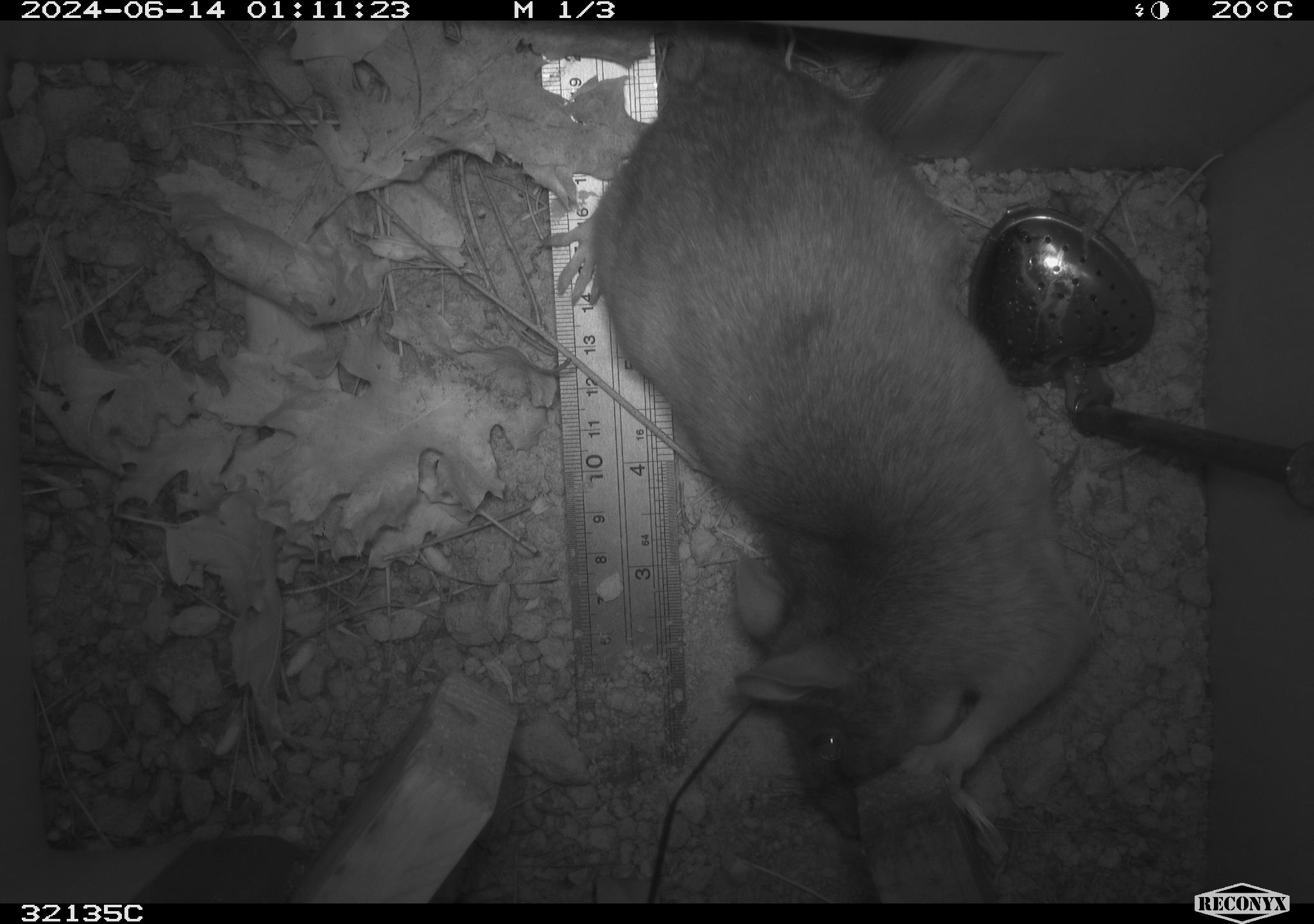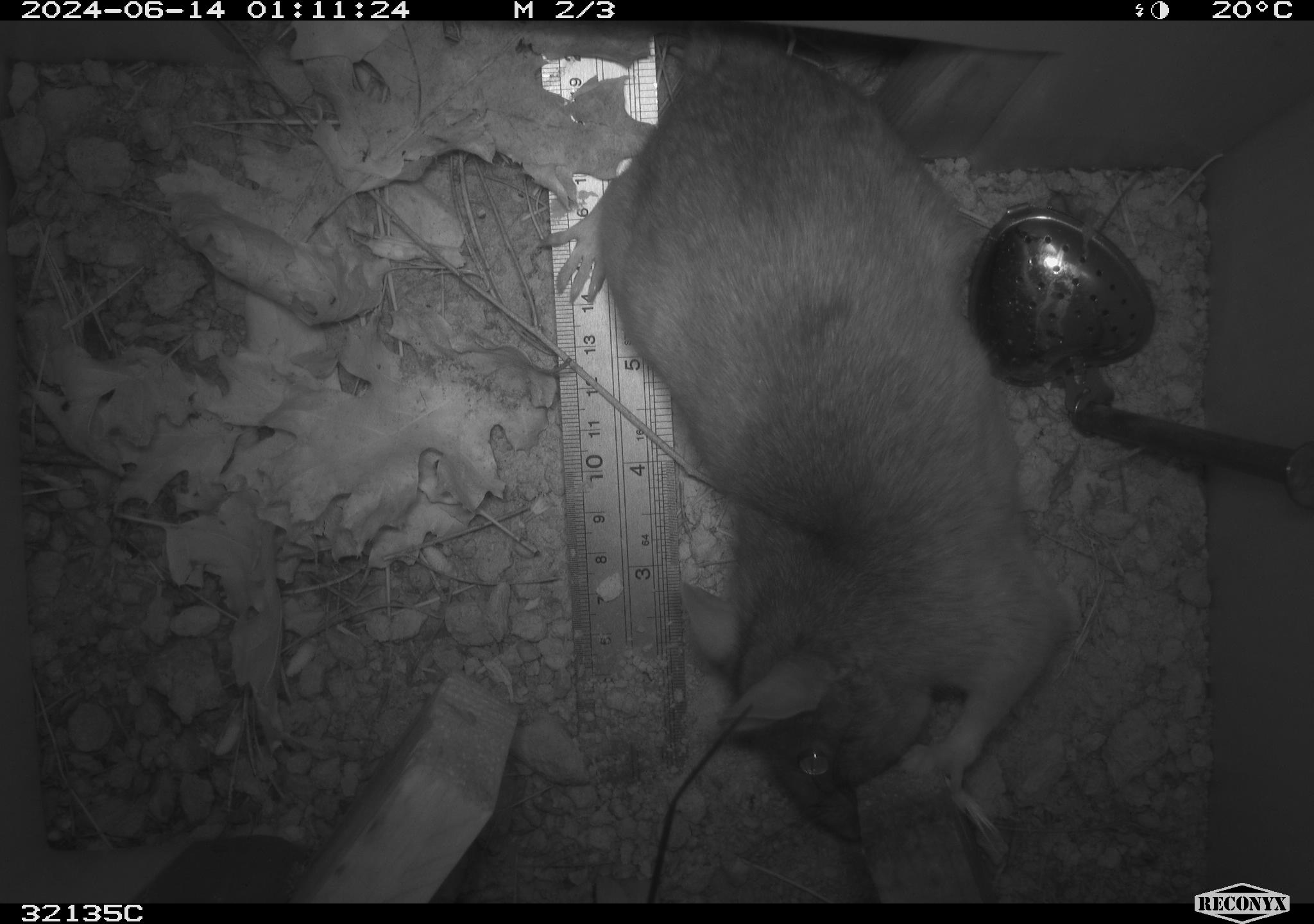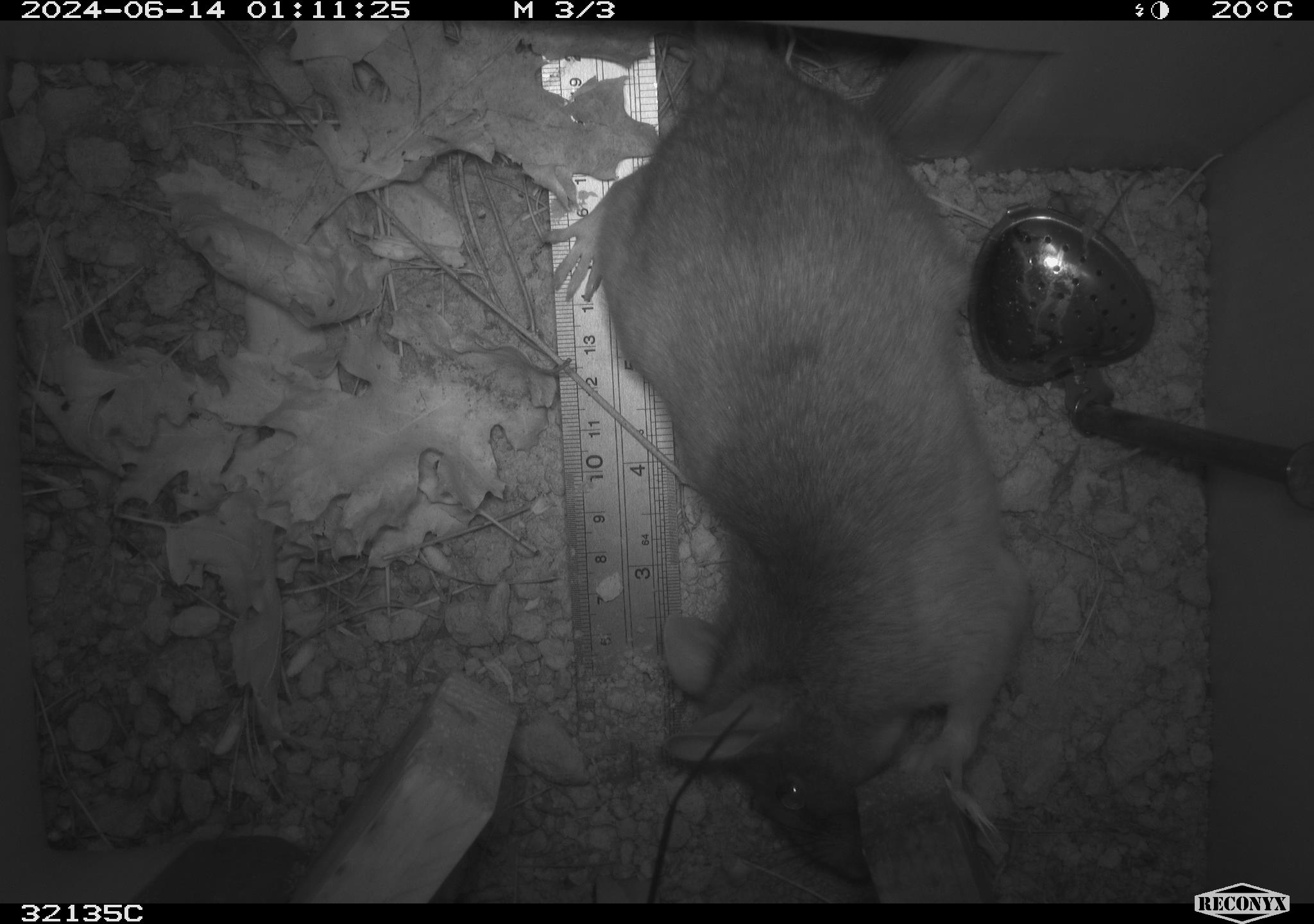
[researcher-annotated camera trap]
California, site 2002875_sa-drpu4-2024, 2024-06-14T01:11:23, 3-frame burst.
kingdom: Animalia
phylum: Chordata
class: Mammalia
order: Rodentia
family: Cricetidae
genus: Neotoma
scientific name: Neotoma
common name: pack rat or woodrat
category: neotoma species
Neotoma species (pack rat or woodrat) (Neotoma).